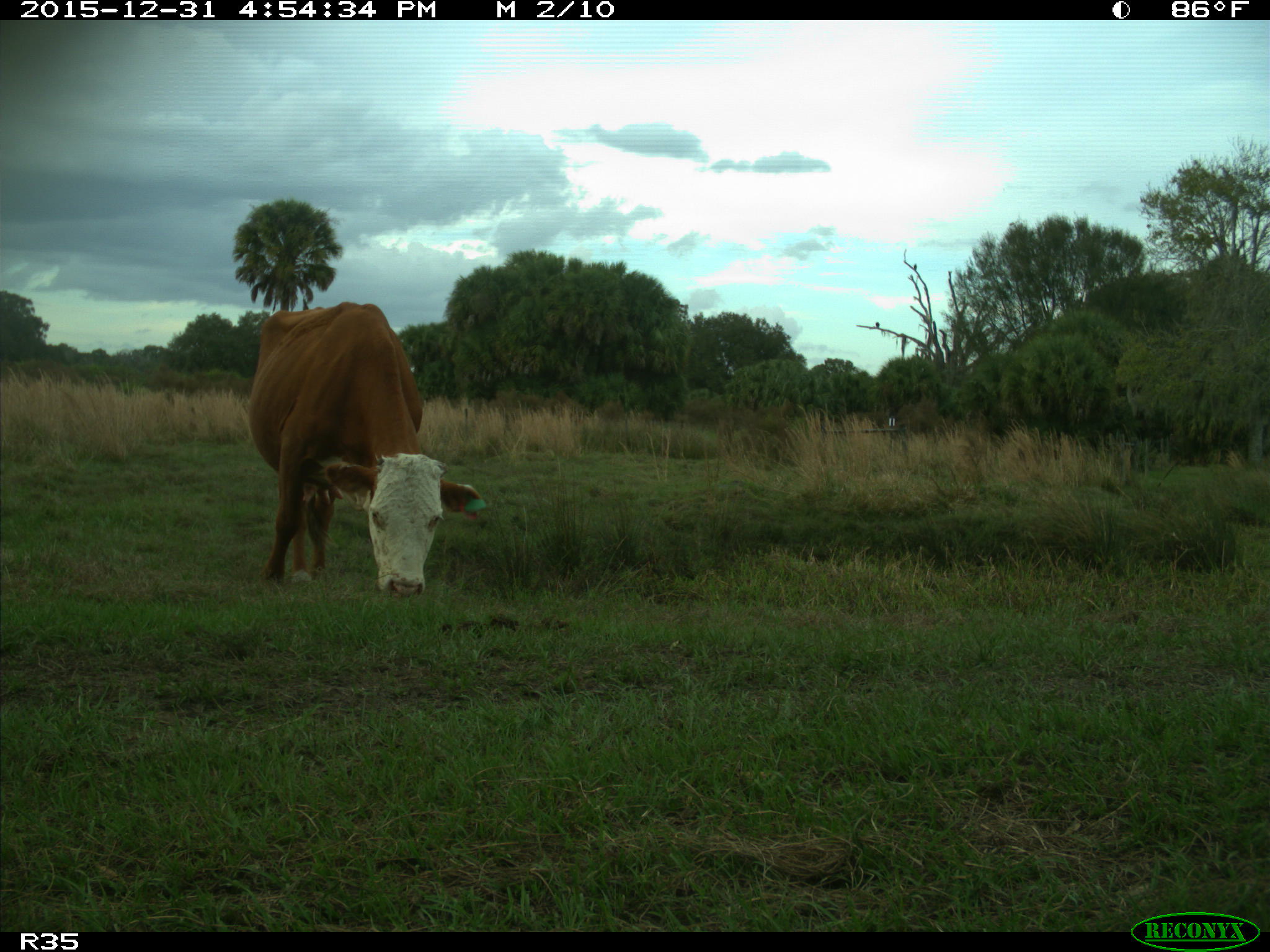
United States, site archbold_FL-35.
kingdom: Animalia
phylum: Chordata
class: Mammalia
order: Artiodactyla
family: Bovidae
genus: Bos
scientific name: Bos taurus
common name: domestic cow